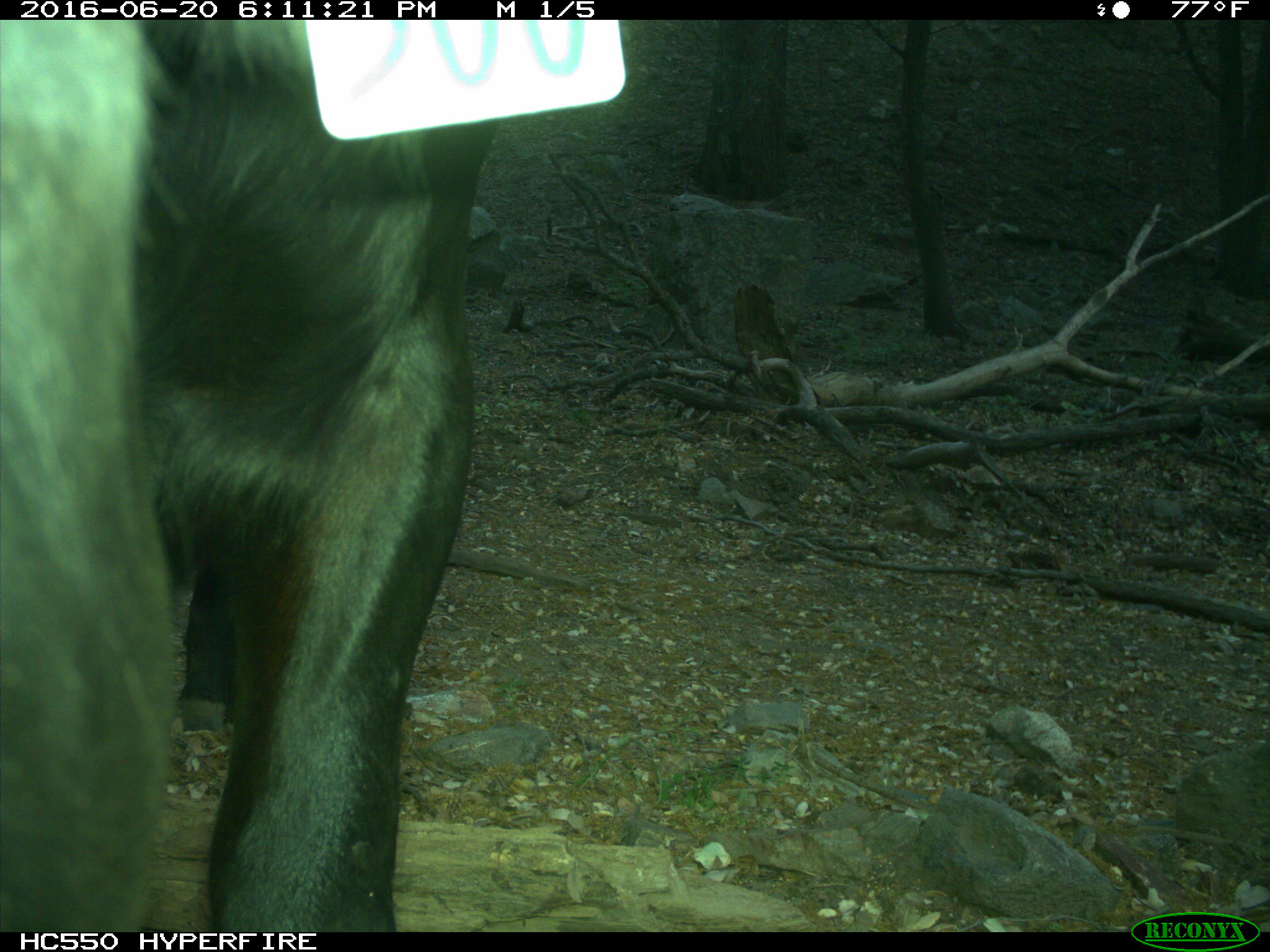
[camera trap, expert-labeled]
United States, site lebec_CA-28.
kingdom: Animalia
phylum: Chordata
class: Mammalia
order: Artiodactyla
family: Bovidae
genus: Bos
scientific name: Bos taurus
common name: domestic cow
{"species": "Bos taurus (domestic cow)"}